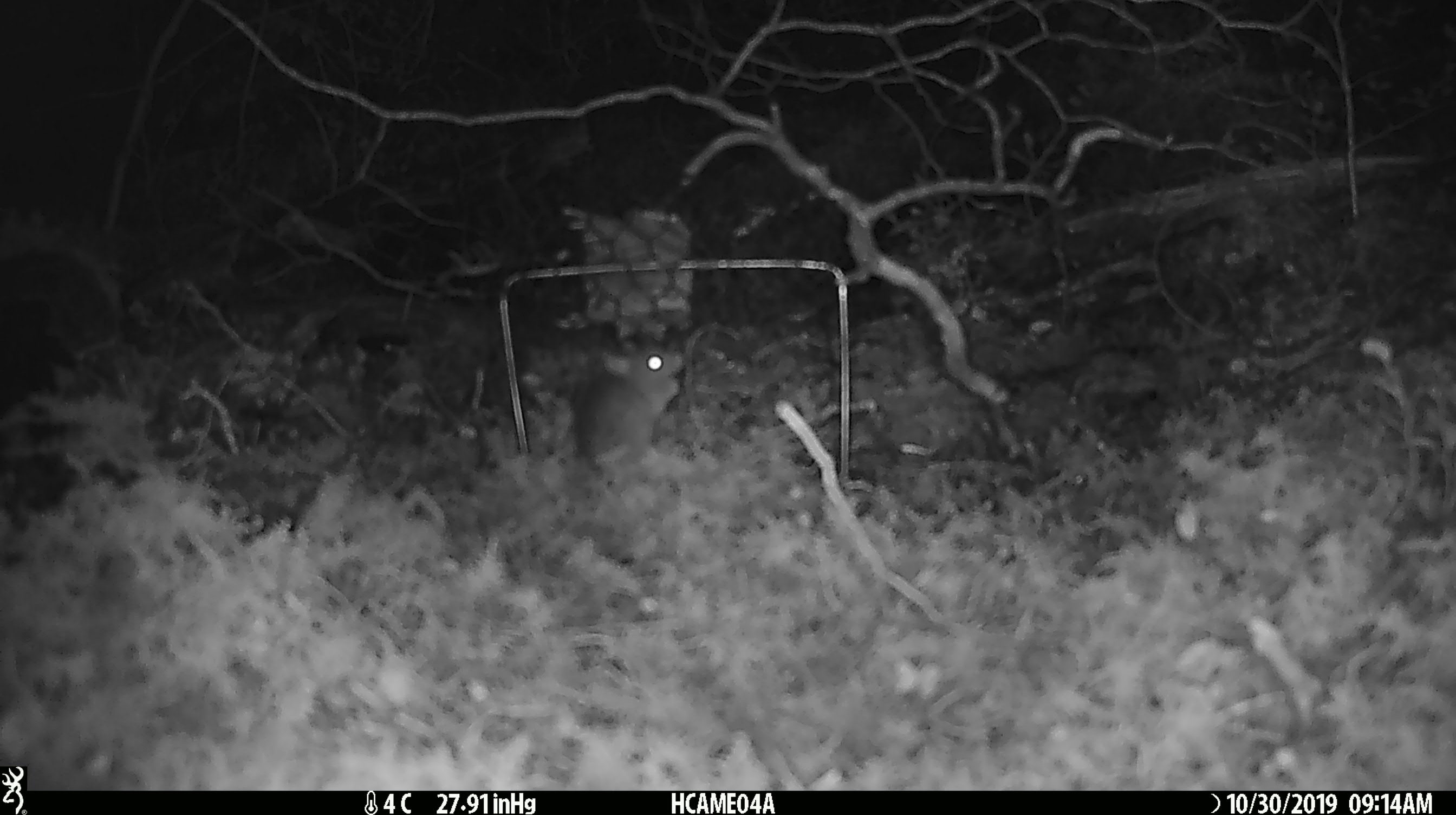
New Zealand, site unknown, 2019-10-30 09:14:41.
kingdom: Animalia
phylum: Chordata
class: Mammalia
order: Rodentia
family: Muridae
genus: Mus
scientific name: Mus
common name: mouse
Mouse (Mus).